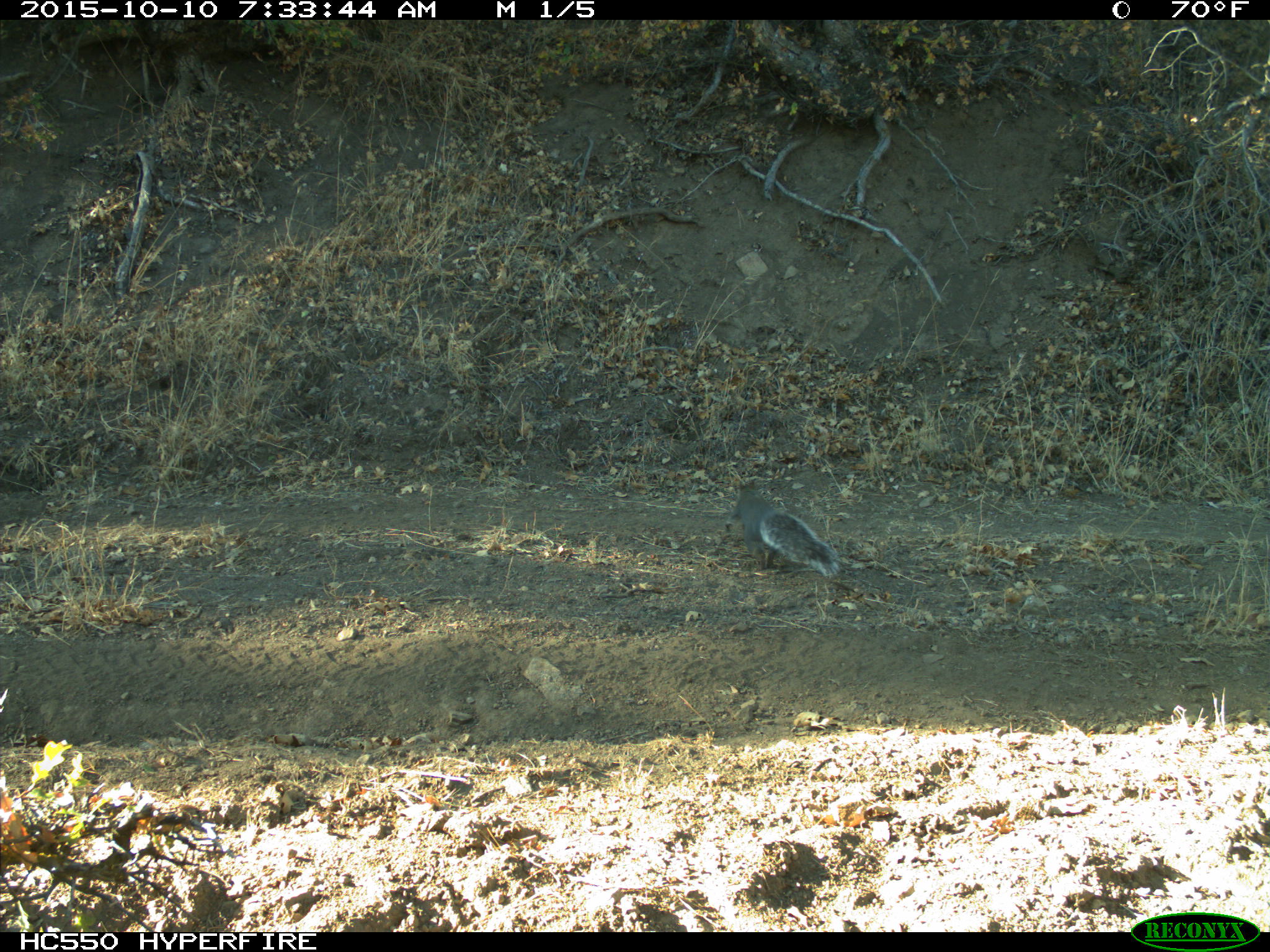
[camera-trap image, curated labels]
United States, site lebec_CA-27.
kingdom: Animalia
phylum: Chordata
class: Mammalia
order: Rodentia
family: Sciuridae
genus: Sciurus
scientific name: Sciurus carolinensis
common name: eastern gray squirrel